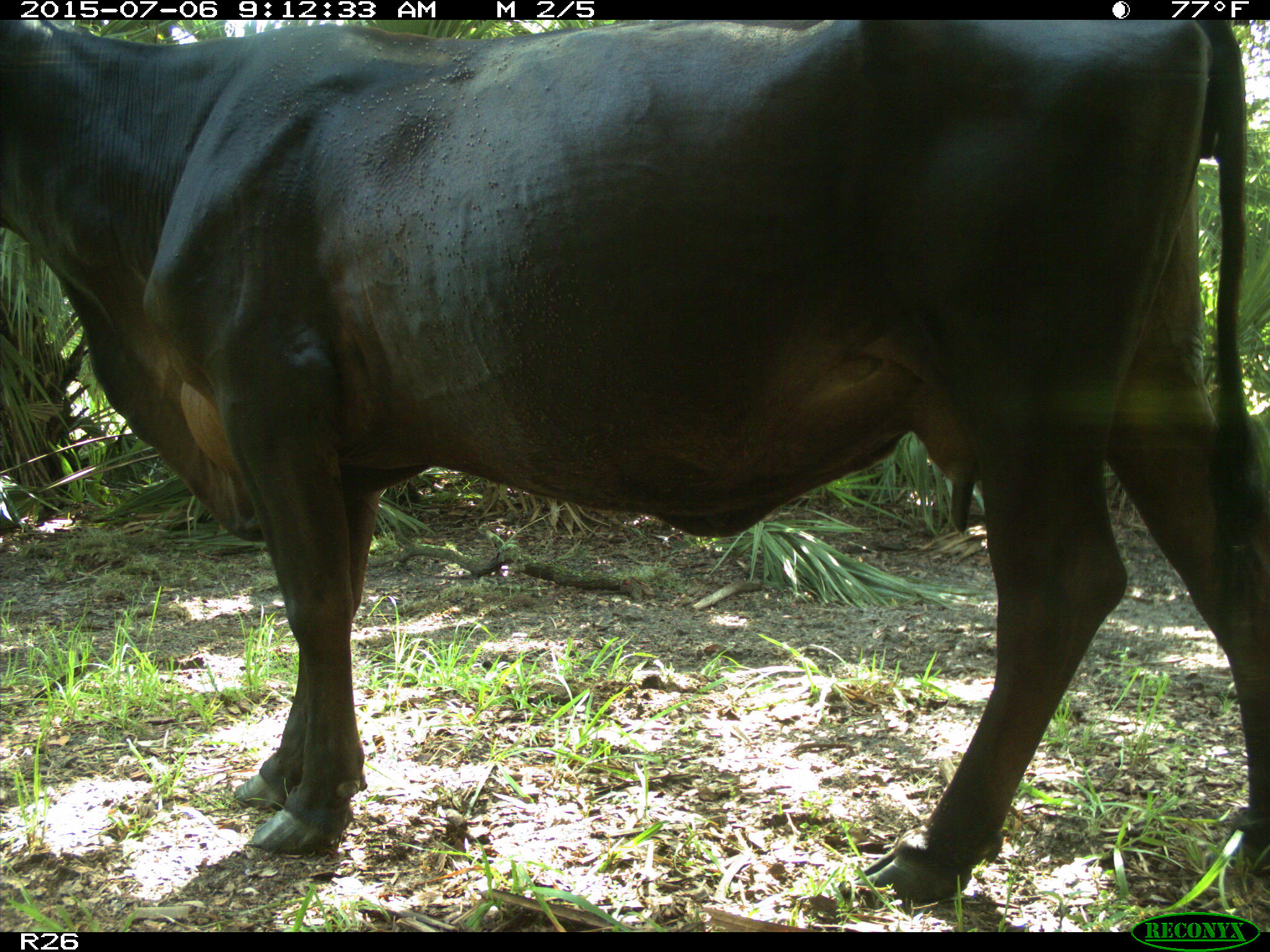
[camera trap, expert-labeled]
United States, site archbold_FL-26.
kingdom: Animalia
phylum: Chordata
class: Mammalia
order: Artiodactyla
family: Bovidae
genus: Bos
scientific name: Bos taurus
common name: domestic cow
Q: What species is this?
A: Bos taurus (domestic cow).